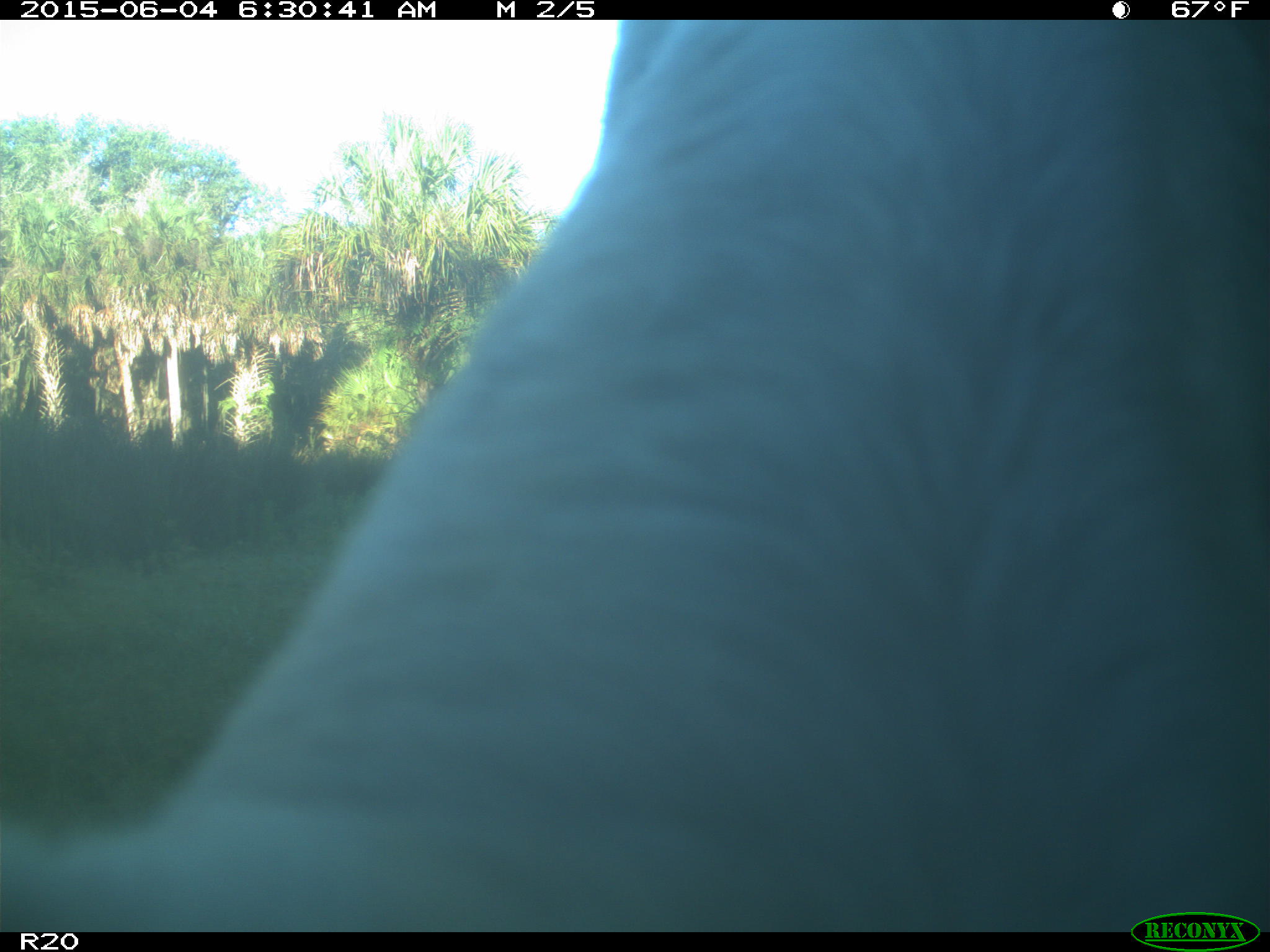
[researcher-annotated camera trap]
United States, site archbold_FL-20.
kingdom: Animalia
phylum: Chordata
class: Mammalia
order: Artiodactyla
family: Bovidae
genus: Bos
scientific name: Bos taurus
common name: domestic cow